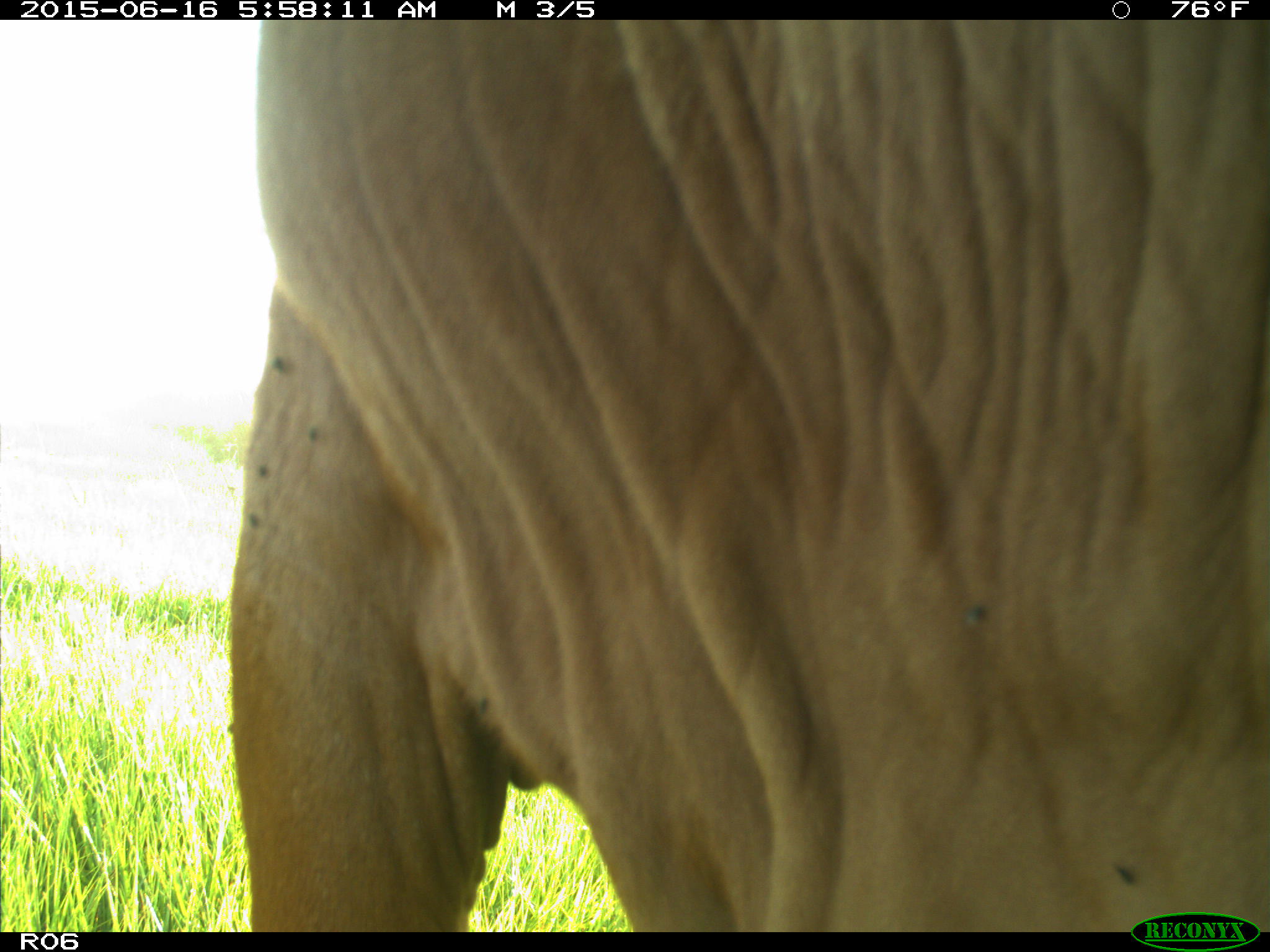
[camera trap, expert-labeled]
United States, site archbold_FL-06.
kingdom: Animalia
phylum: Chordata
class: Mammalia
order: Artiodactyla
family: Bovidae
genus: Bos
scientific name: Bos taurus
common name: domestic cow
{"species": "Bos taurus (domestic cow)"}